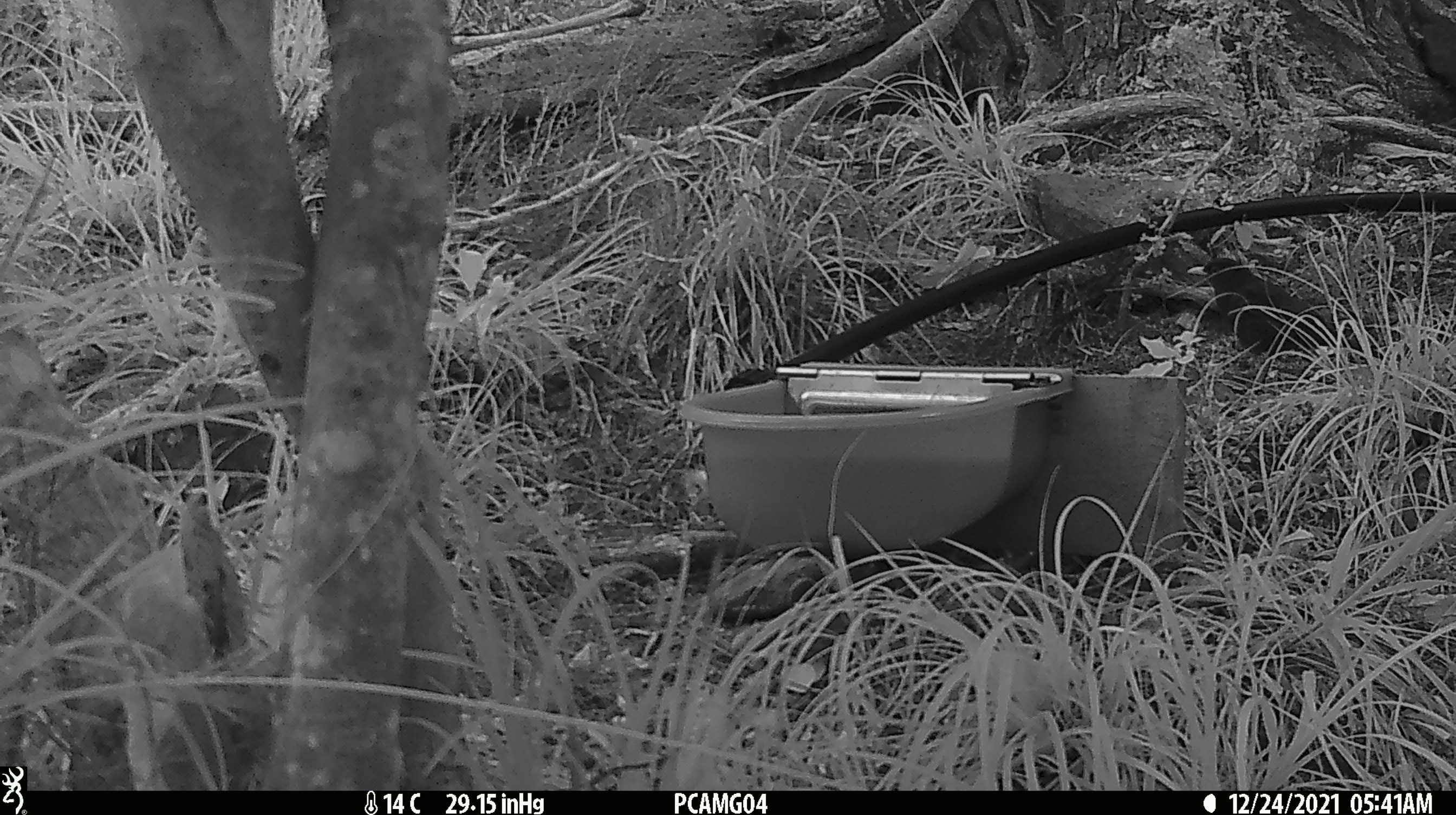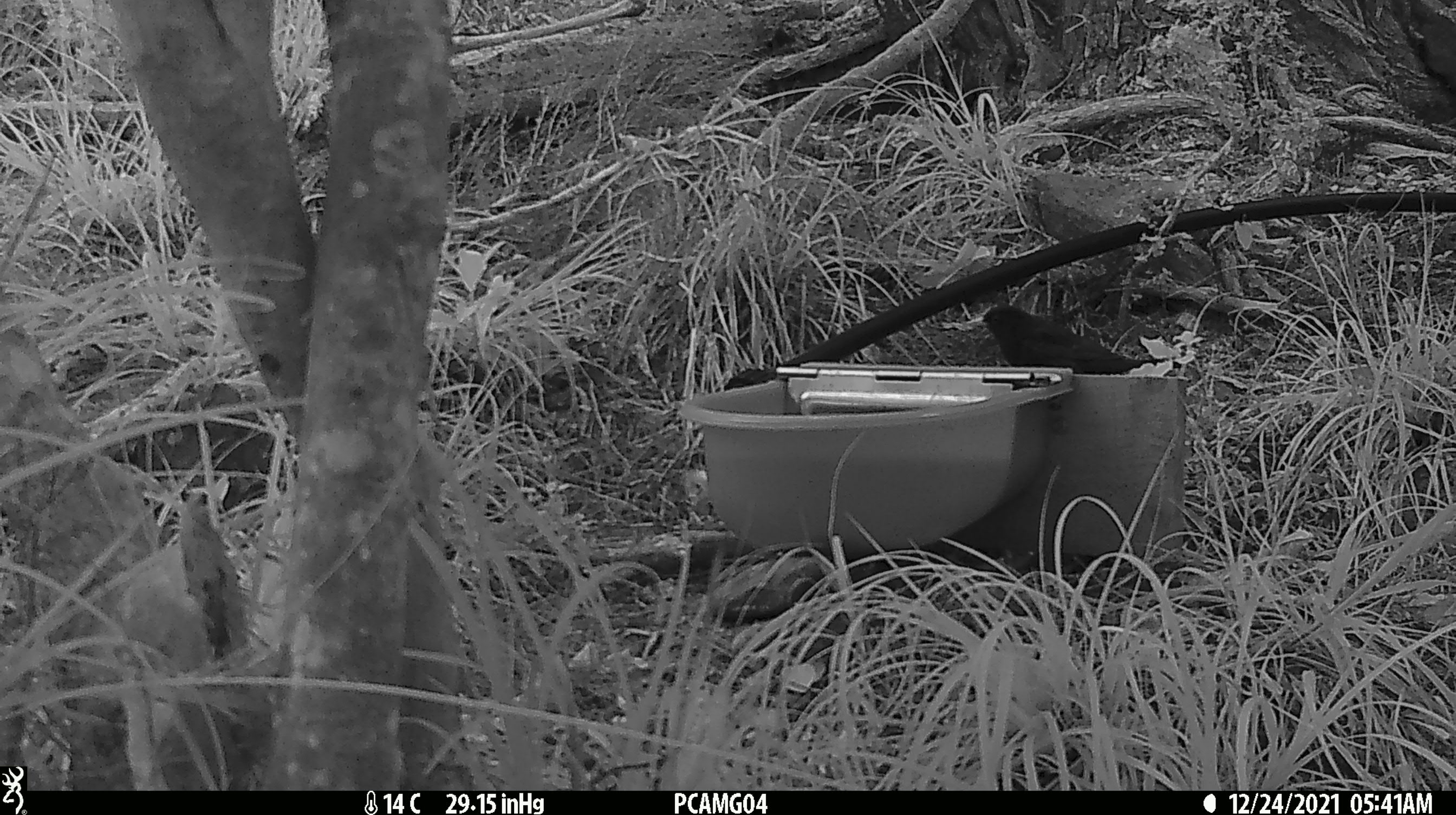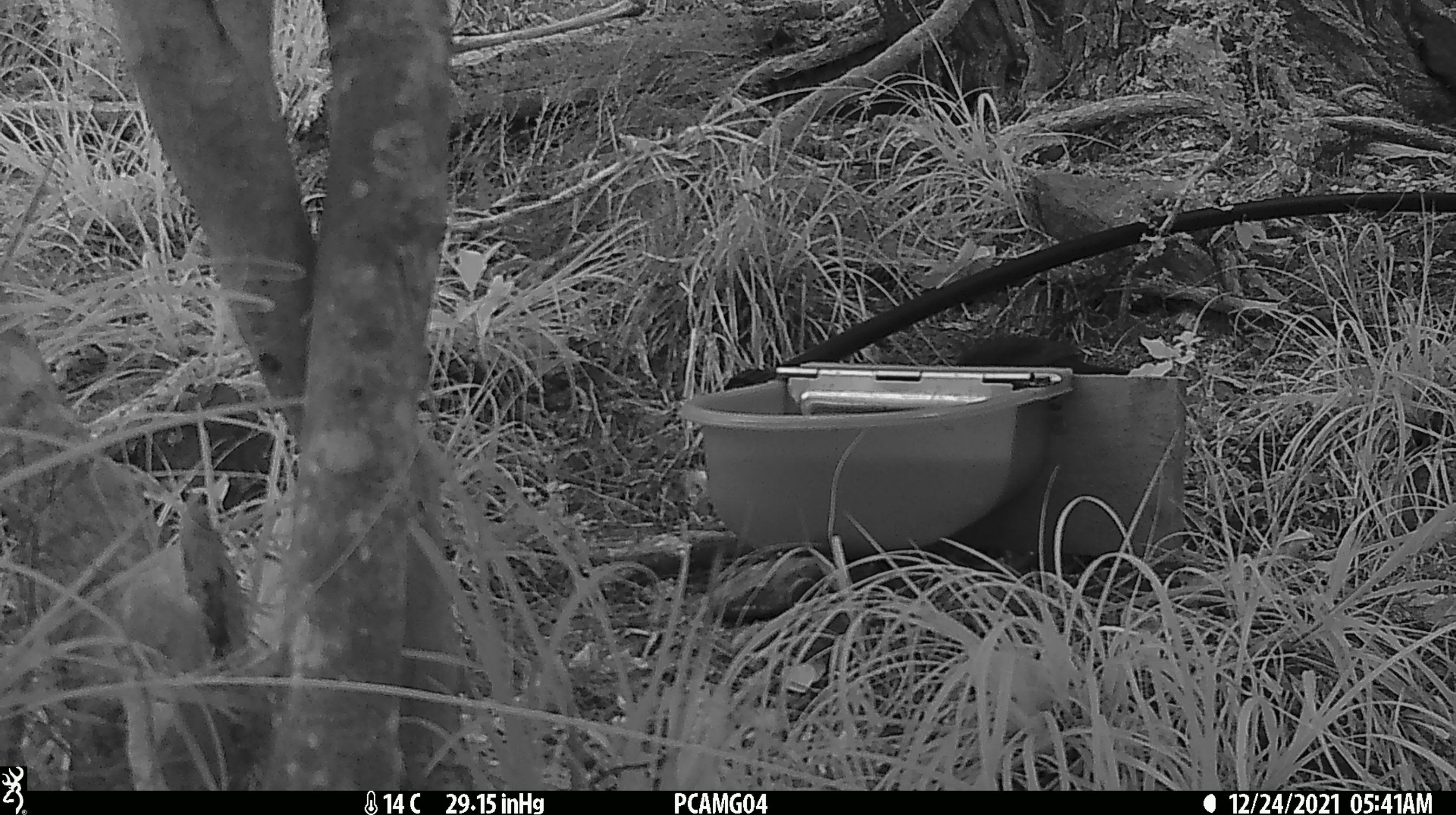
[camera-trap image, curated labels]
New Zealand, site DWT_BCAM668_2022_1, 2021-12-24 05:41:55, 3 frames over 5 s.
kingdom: Animalia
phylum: Chordata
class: Aves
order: Passeriformes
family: Turdidae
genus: Turdus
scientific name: Turdus merula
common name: eurasian blackbird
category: blackbird